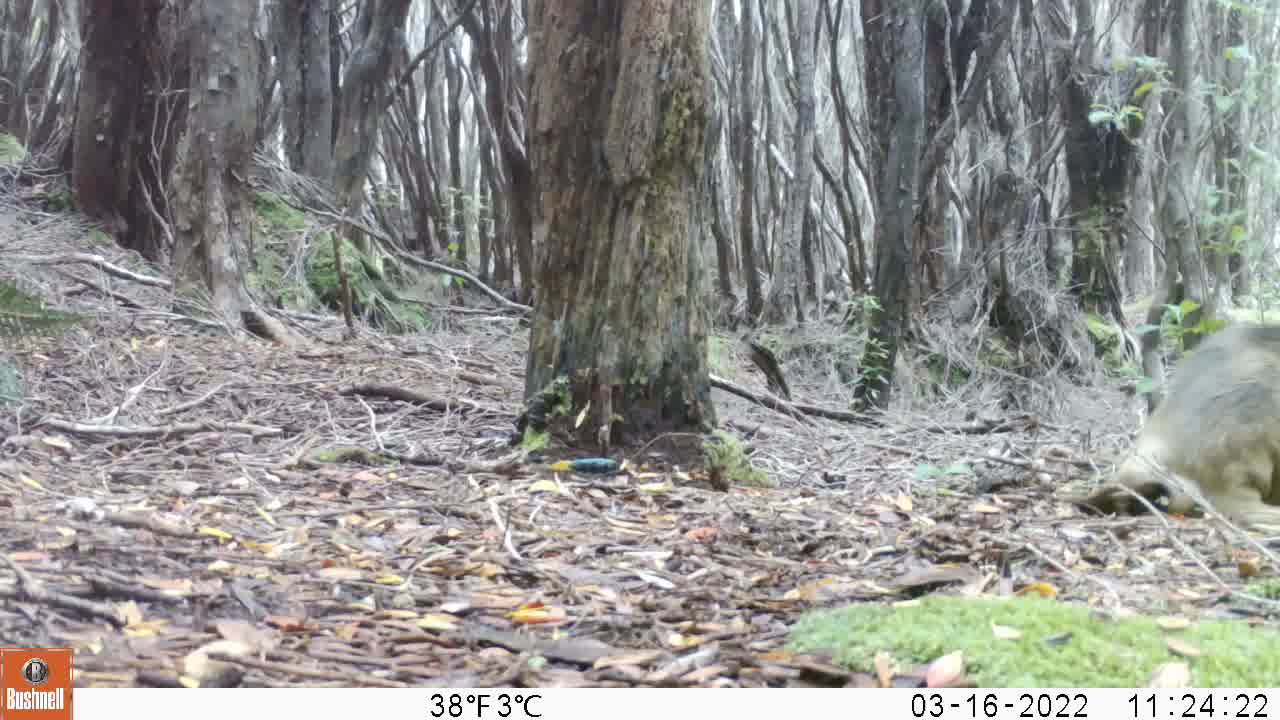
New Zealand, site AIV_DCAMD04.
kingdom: Animalia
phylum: Chordata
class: Mammalia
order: Carnivora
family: Otariidae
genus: Phocarctos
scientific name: Phocarctos hookeri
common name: new zealand sea lion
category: sealion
Sealion (new zealand sea lion) (Phocarctos hookeri).